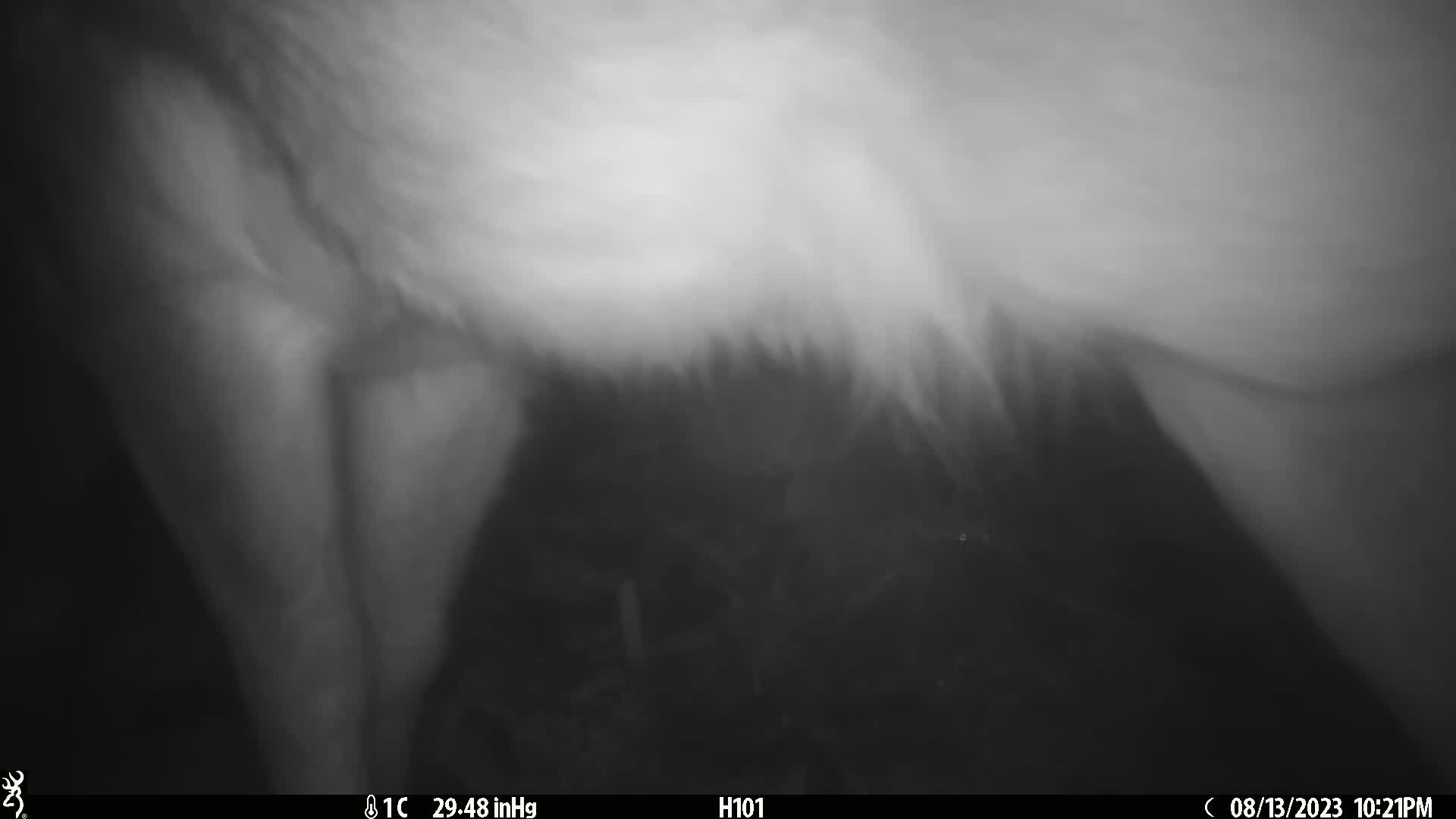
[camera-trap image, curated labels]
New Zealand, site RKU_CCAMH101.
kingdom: Animalia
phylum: Chordata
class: Mammalia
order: Artiodactyla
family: Cervidae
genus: Odocoileus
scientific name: Odocoileus virginianus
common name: white-tailed deer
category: white tailed deer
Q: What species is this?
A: White tailed deer (white-tailed deer) (Odocoileus virginianus).